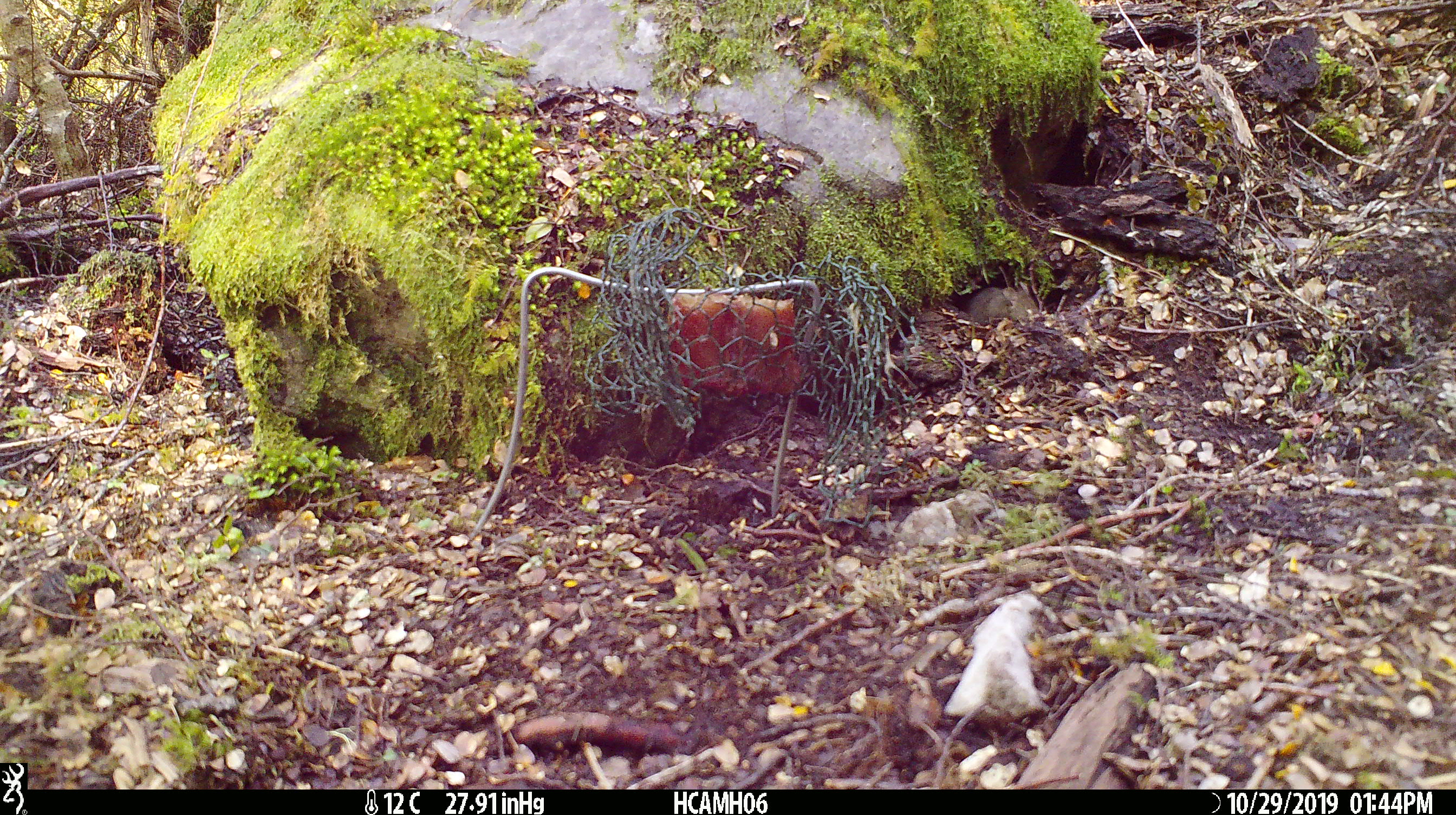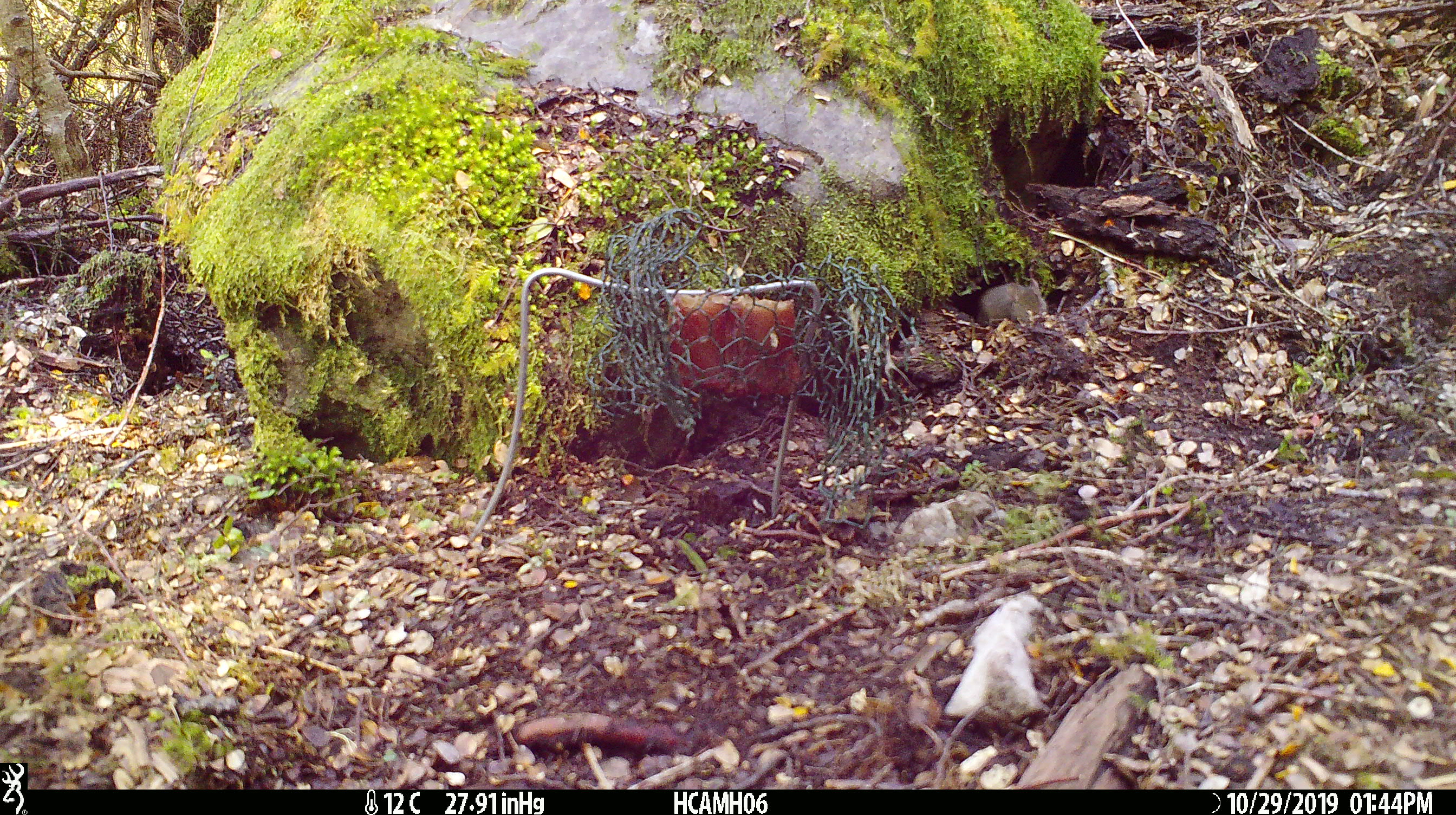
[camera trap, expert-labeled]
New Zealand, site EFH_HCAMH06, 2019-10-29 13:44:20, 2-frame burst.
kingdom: Animalia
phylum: Chordata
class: Mammalia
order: Rodentia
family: Muridae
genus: Mus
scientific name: Mus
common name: mouse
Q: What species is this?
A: Mouse (Mus).